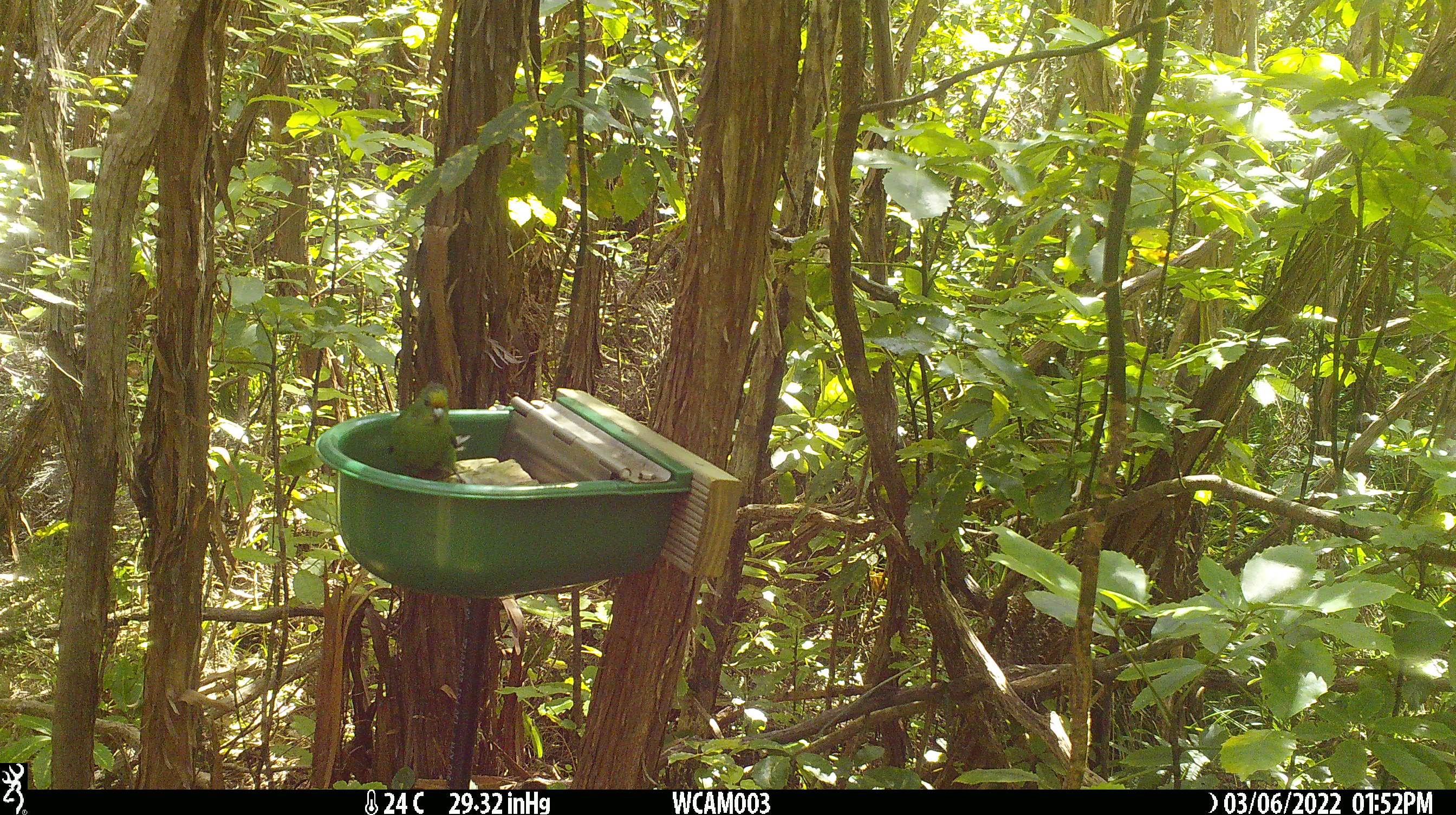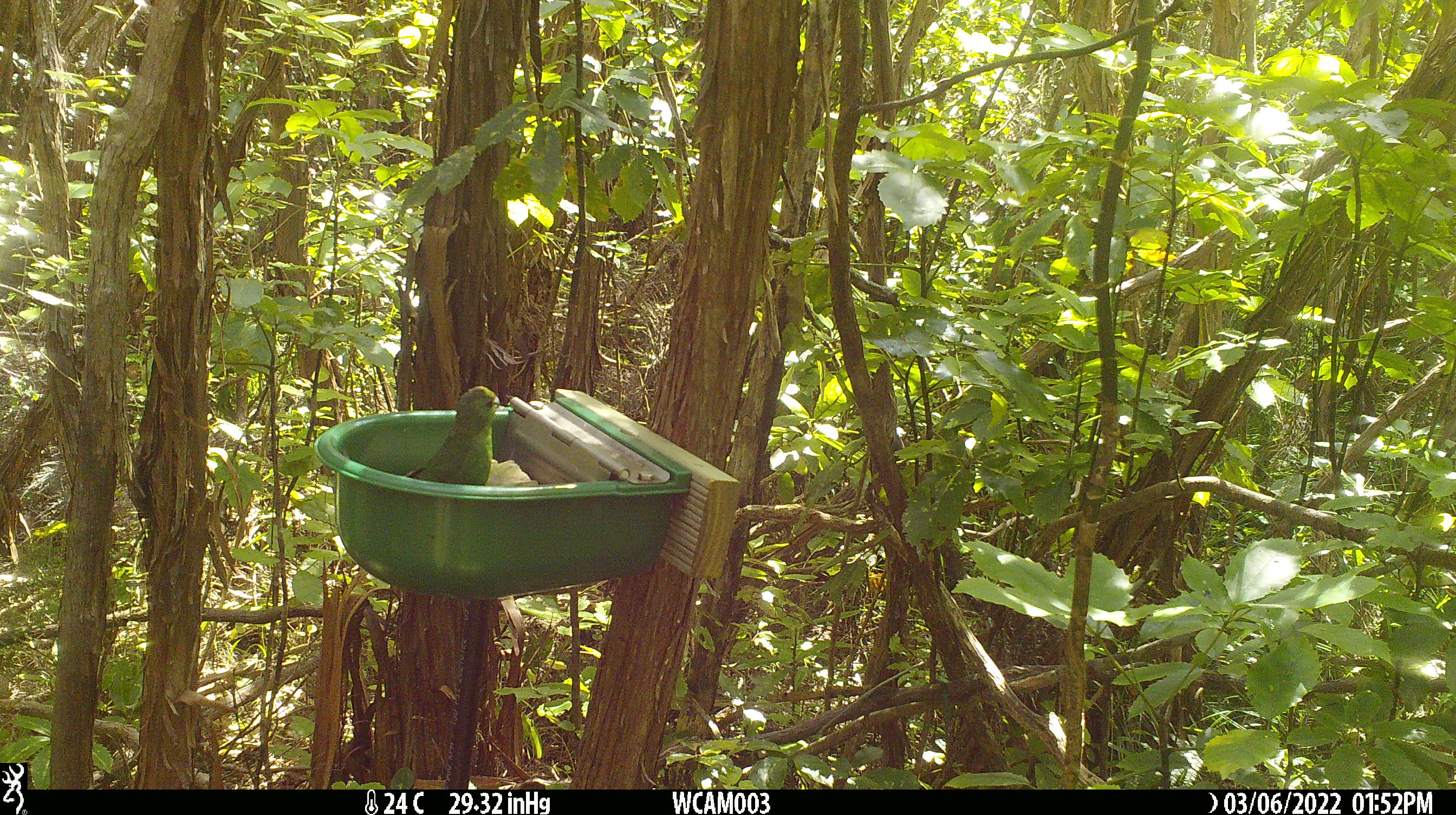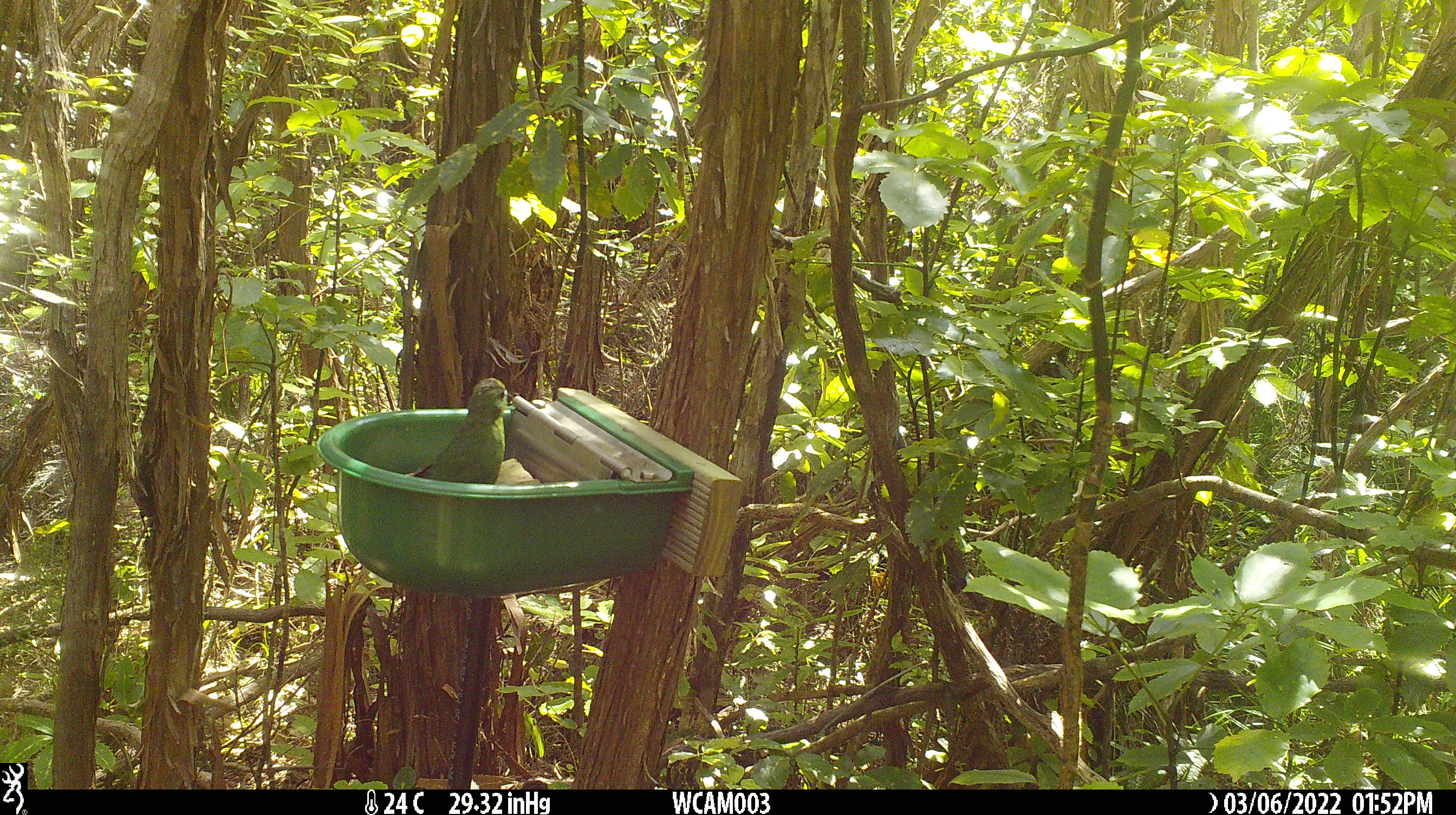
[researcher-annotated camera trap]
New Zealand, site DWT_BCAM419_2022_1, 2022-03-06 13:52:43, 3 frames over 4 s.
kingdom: Animalia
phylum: Chordata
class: Aves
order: Psittaciformes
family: Psittaculidae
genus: Cyanoramphus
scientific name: Cyanoramphus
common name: parakeet